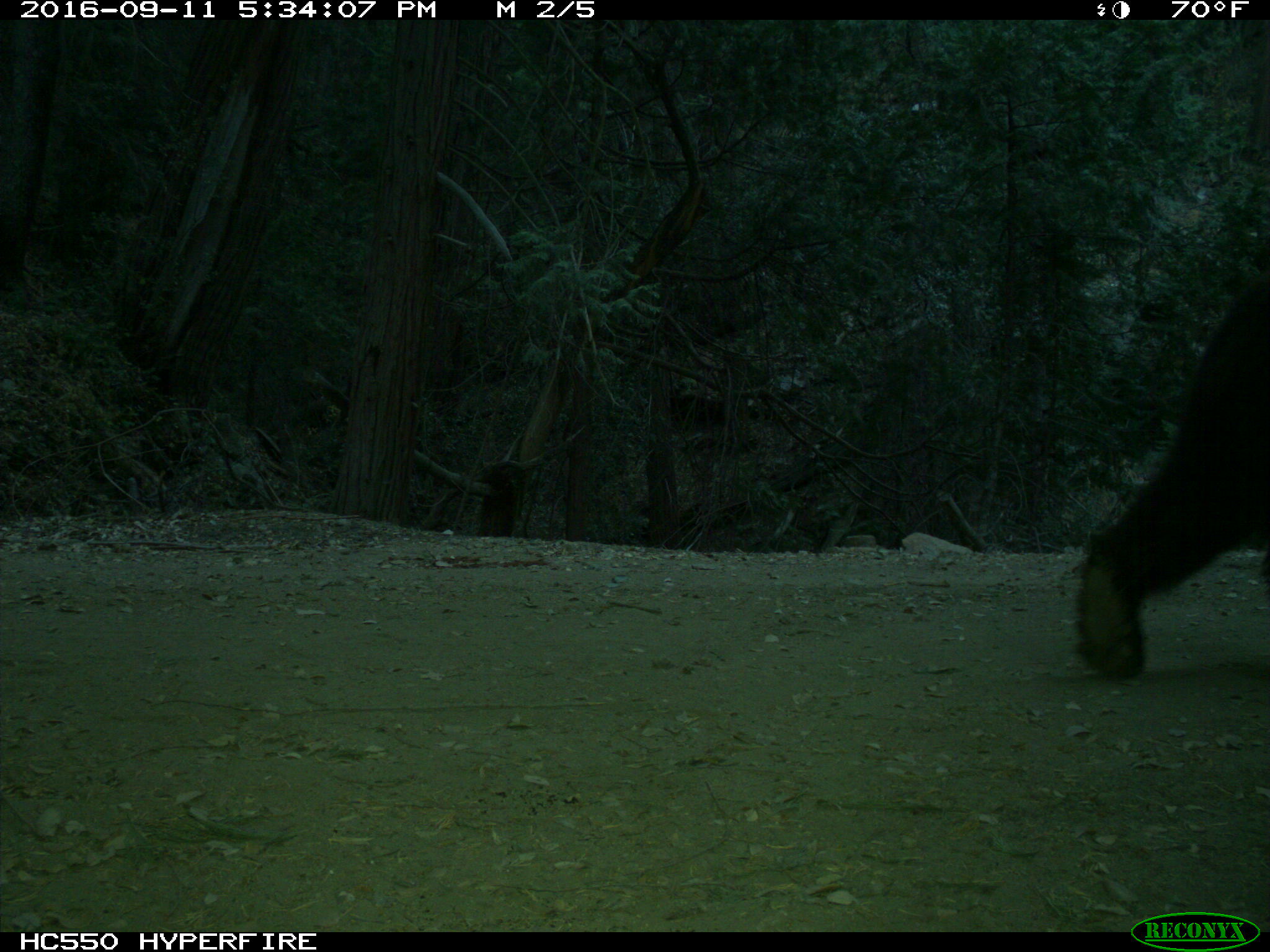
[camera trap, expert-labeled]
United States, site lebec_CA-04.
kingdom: Animalia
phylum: Chordata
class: Mammalia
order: Carnivora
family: Ursidae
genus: Ursus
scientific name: Ursus americanus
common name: american black bear